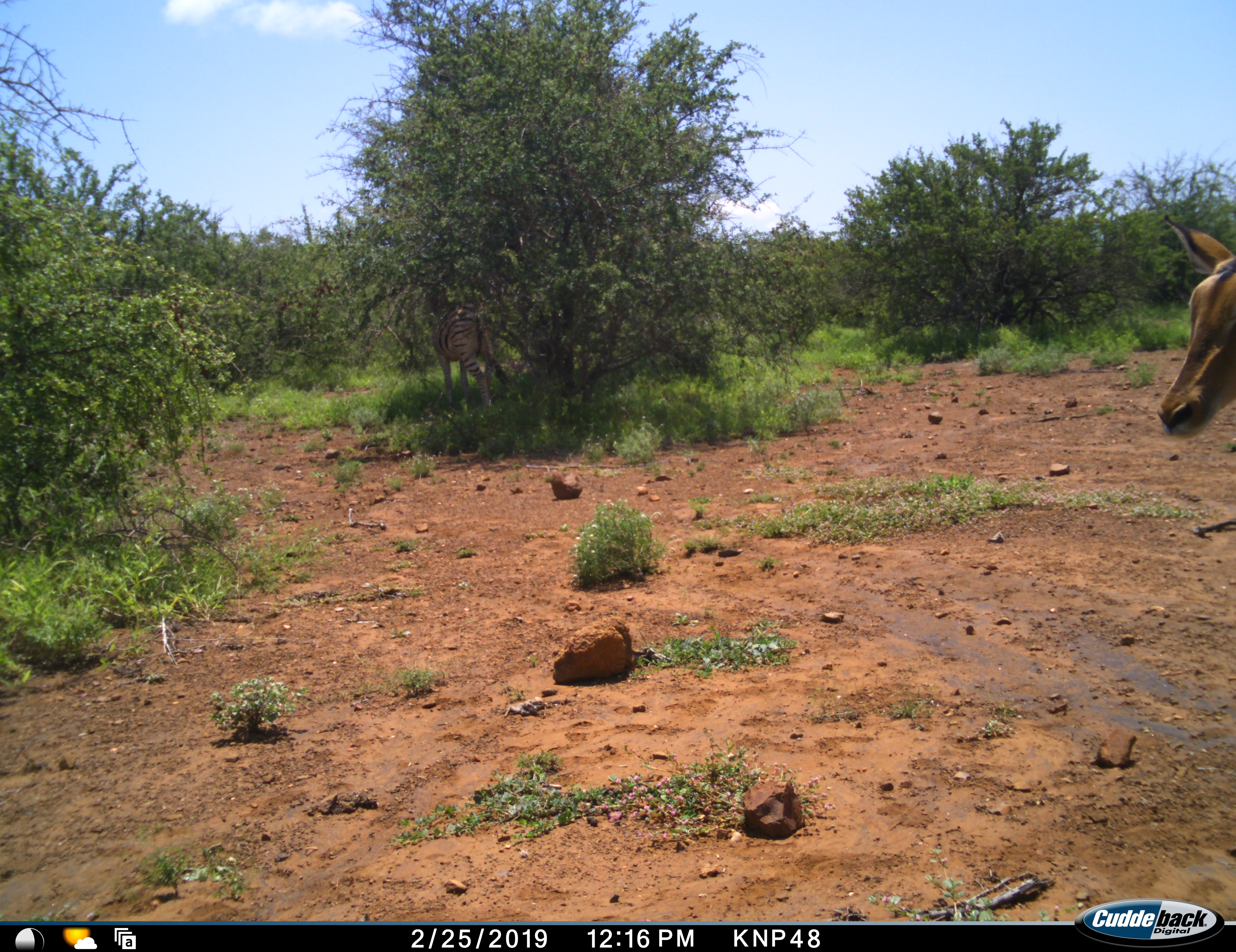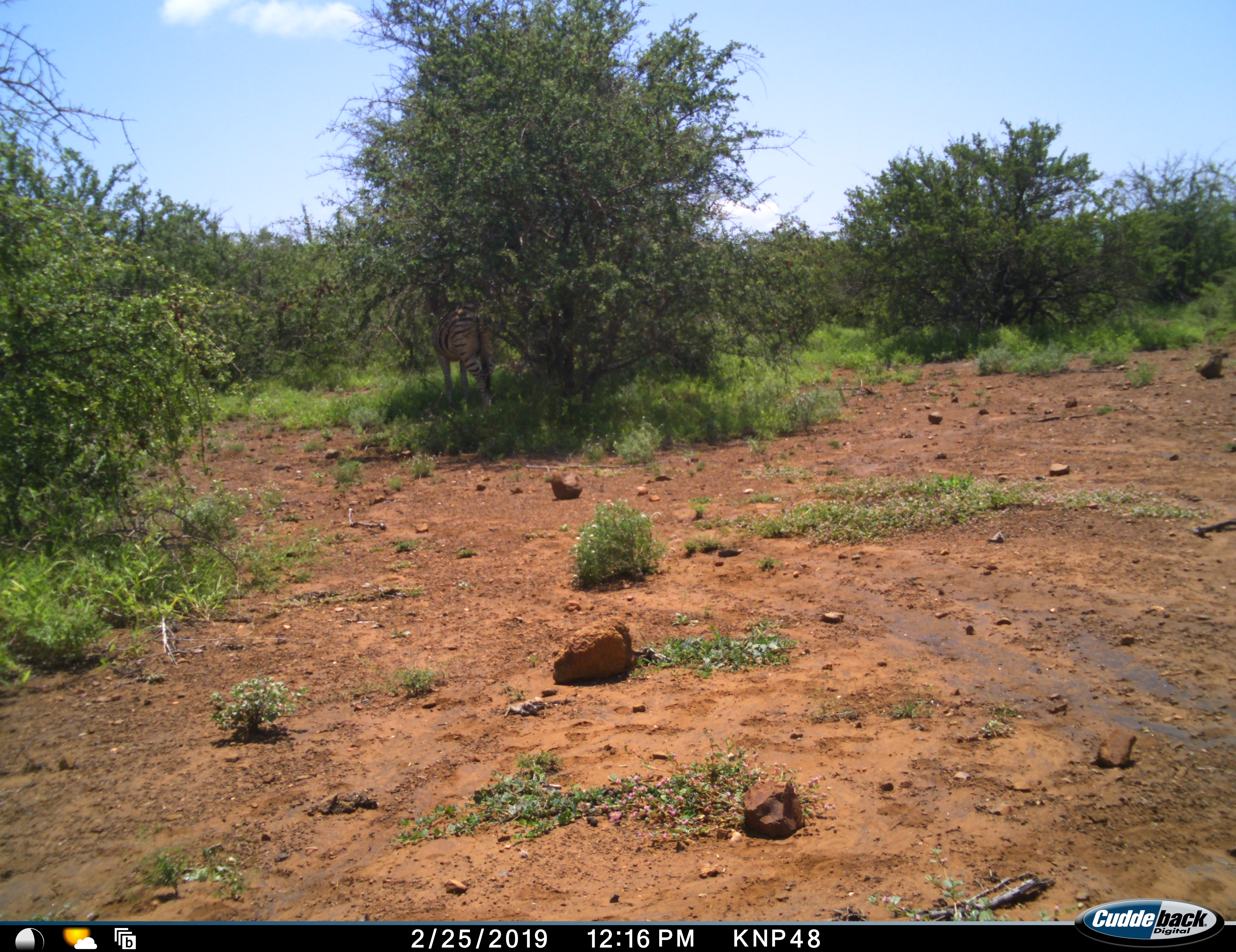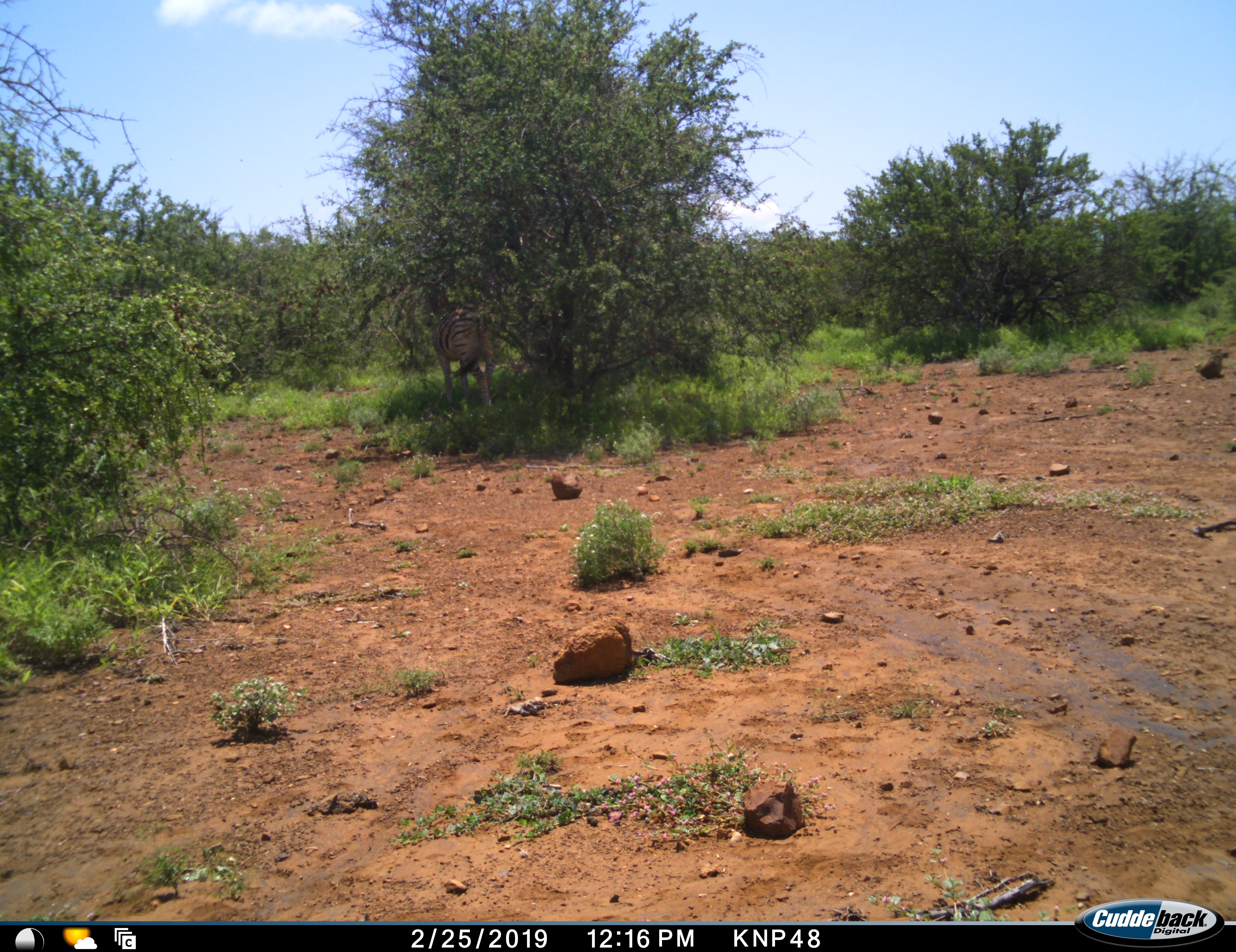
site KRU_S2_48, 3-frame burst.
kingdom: Animalia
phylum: Chordata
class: Mammalia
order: Artiodactyla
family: Bovidae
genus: Aepyceros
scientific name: Aepyceros melampus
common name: impala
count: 1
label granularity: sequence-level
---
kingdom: Animalia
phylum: Chordata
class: Mammalia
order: Perissodactyla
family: Equidae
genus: Equus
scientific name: Equus quagga burchellii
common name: burchell's zebra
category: zebraburchells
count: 1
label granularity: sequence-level